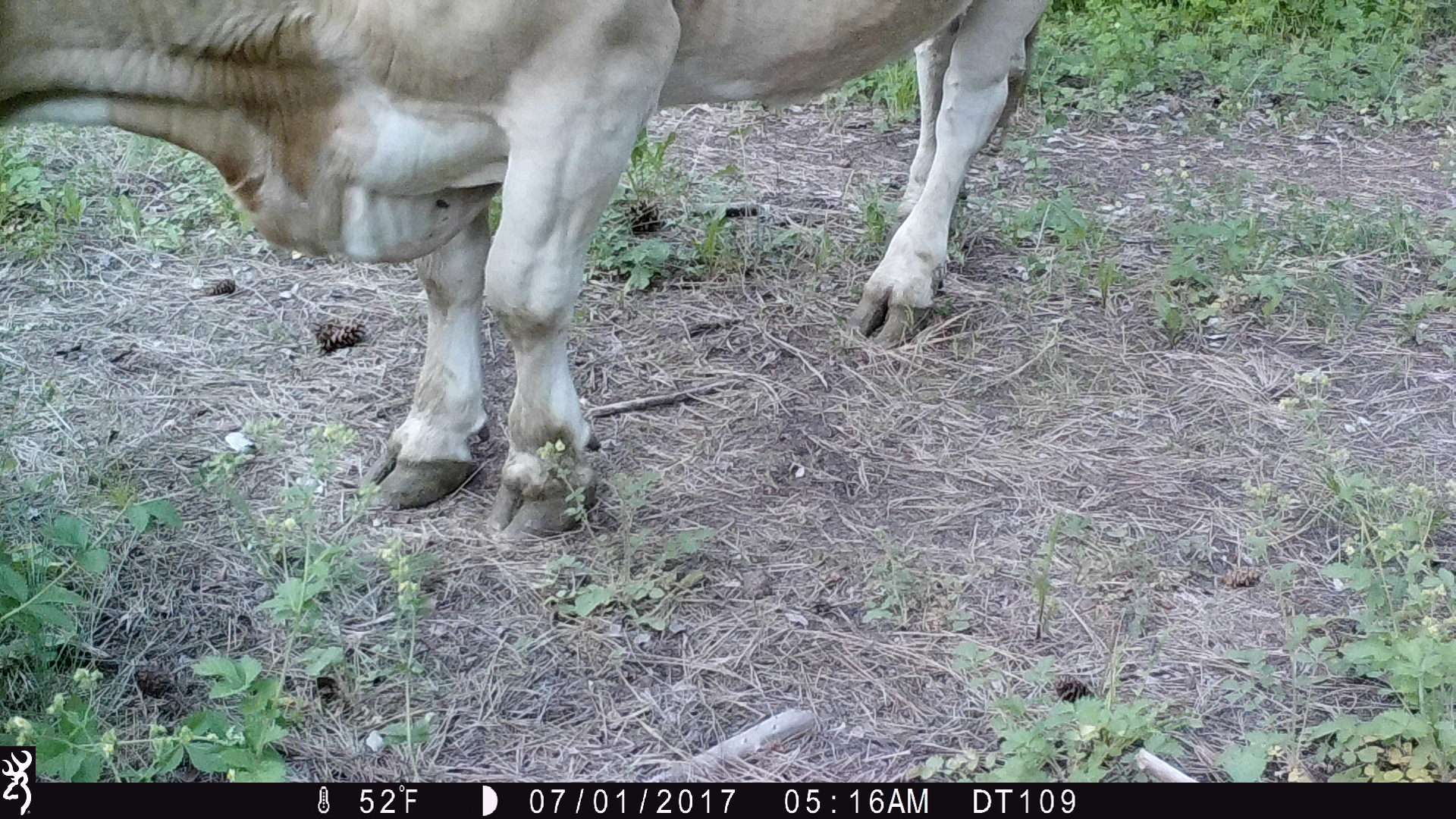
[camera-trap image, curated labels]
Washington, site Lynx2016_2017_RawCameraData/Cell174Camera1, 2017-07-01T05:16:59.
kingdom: Animalia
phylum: Chordata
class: Mammalia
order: Artiodactyla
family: Bovidae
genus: Bos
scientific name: Bos taurus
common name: domestic cattle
Domestic cattle (Bos taurus). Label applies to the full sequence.